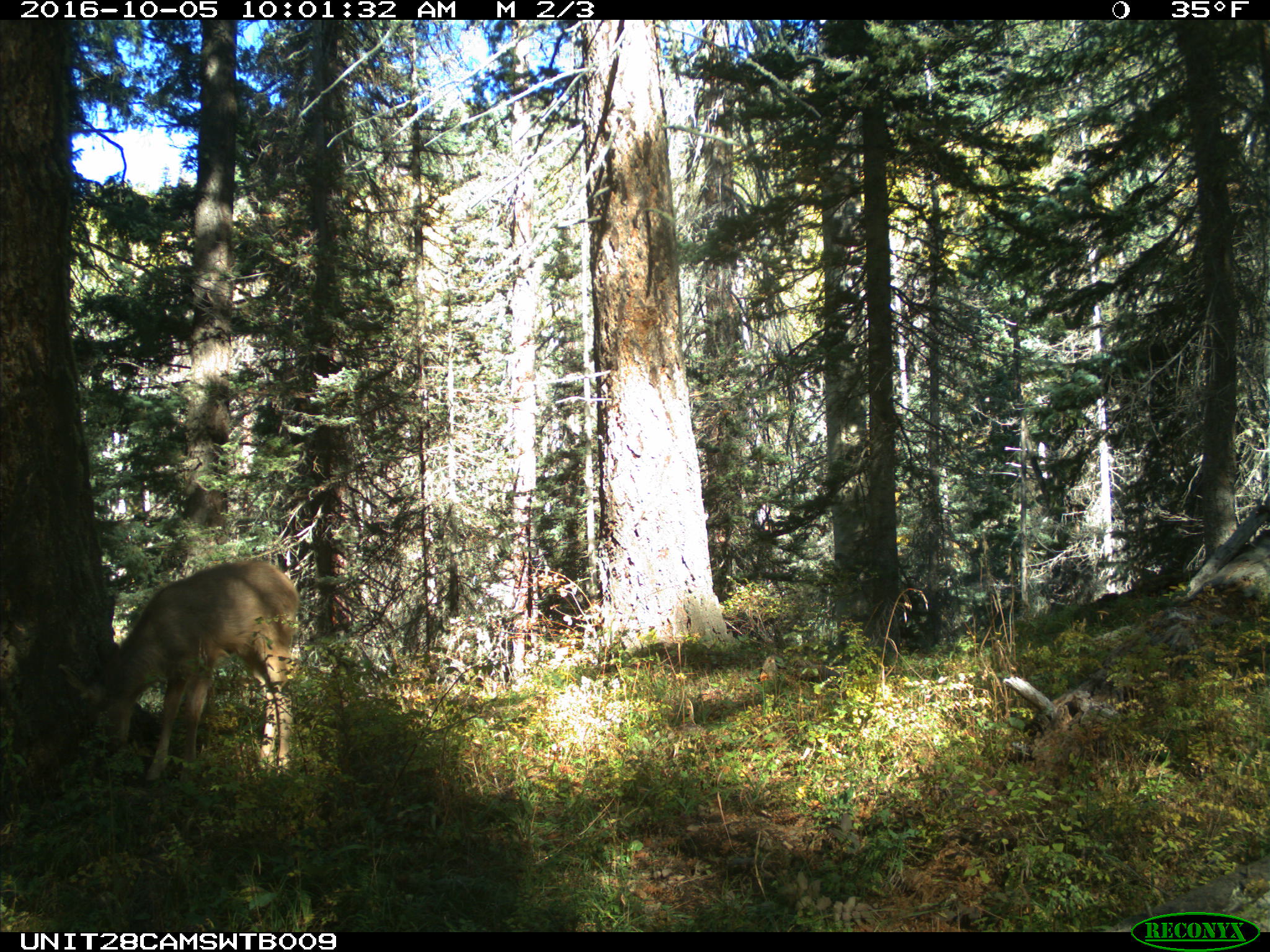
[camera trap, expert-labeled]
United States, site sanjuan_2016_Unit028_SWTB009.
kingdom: Animalia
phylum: Chordata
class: Mammalia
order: Artiodactyla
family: Cervidae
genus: Odocoileus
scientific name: Odocoileus hemionus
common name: mule deer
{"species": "Odocoileus hemionus (mule deer)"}